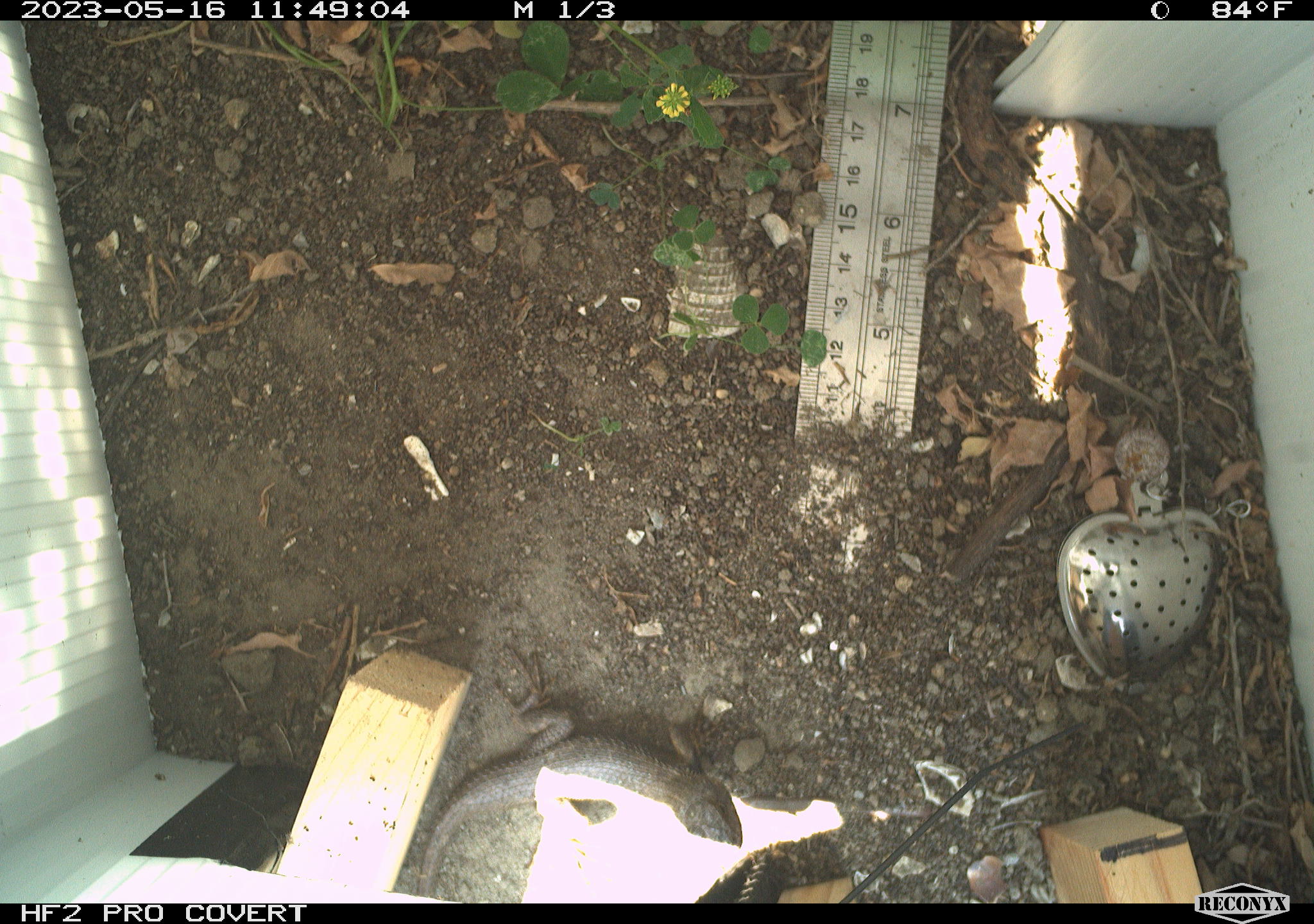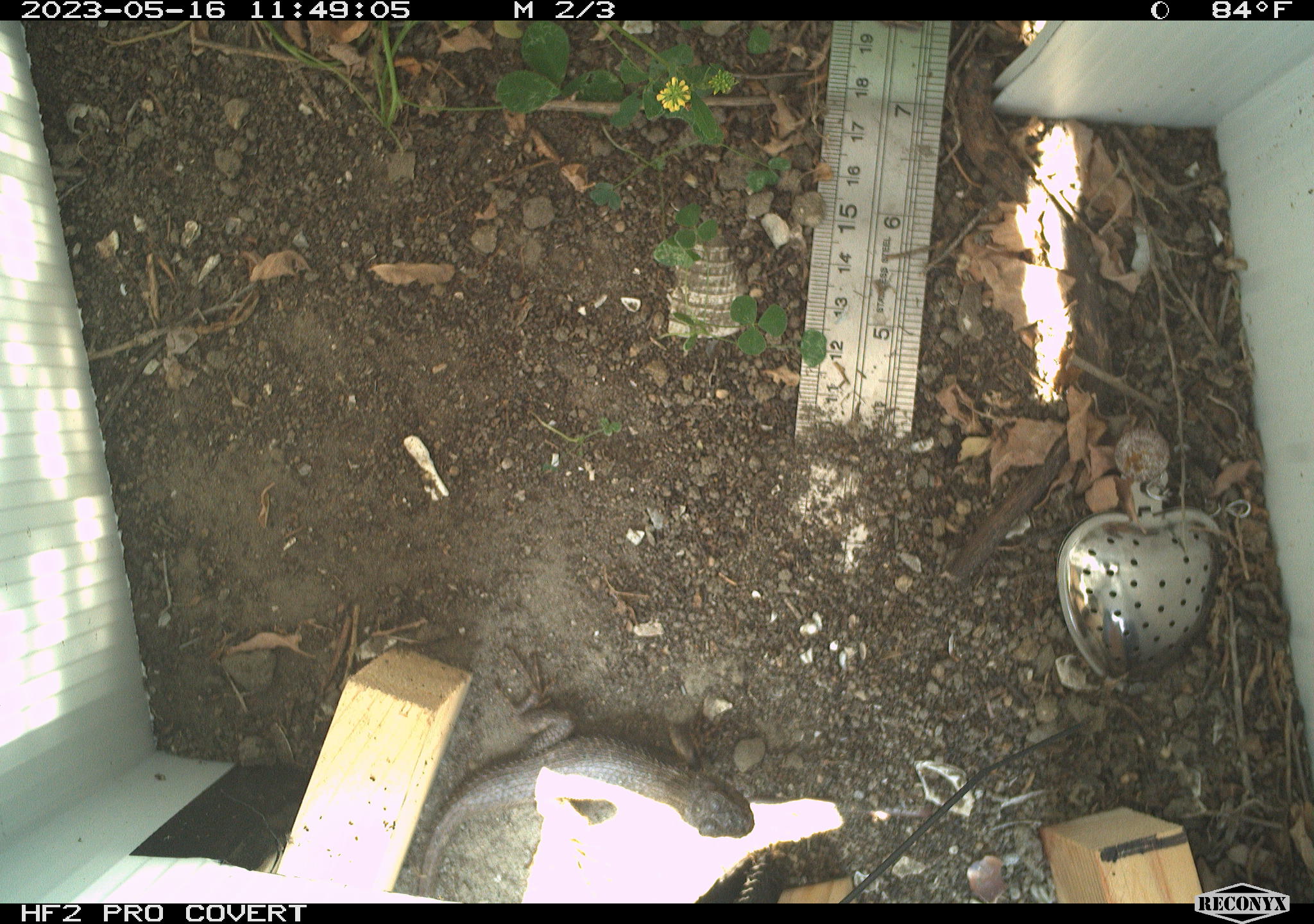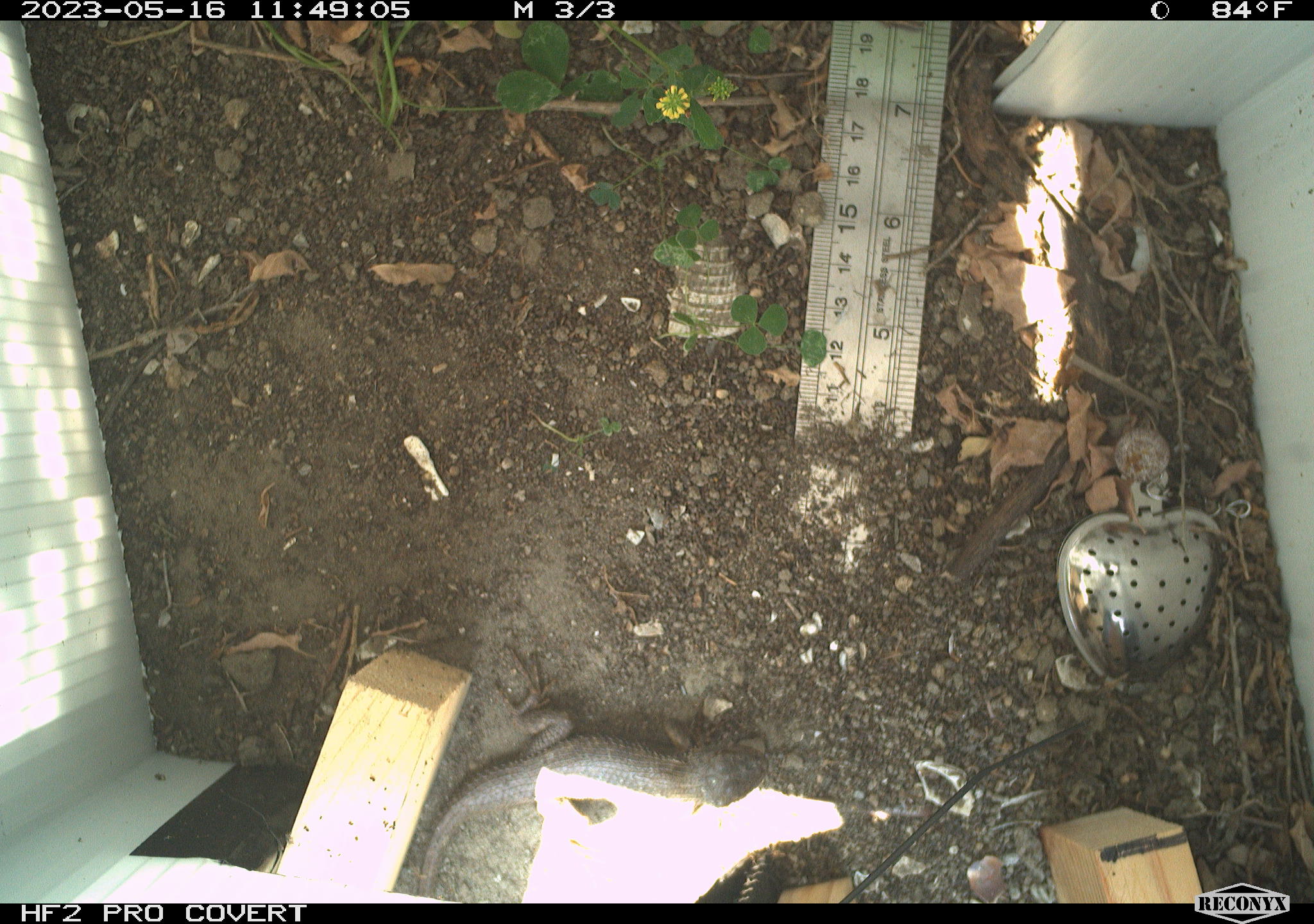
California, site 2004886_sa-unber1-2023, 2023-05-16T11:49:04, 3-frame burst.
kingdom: Animalia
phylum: Chordata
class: Reptilia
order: Squamata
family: Phrynosomatidae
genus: Sceloporus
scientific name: Sceloporus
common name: spiny lizards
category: sceloporus species